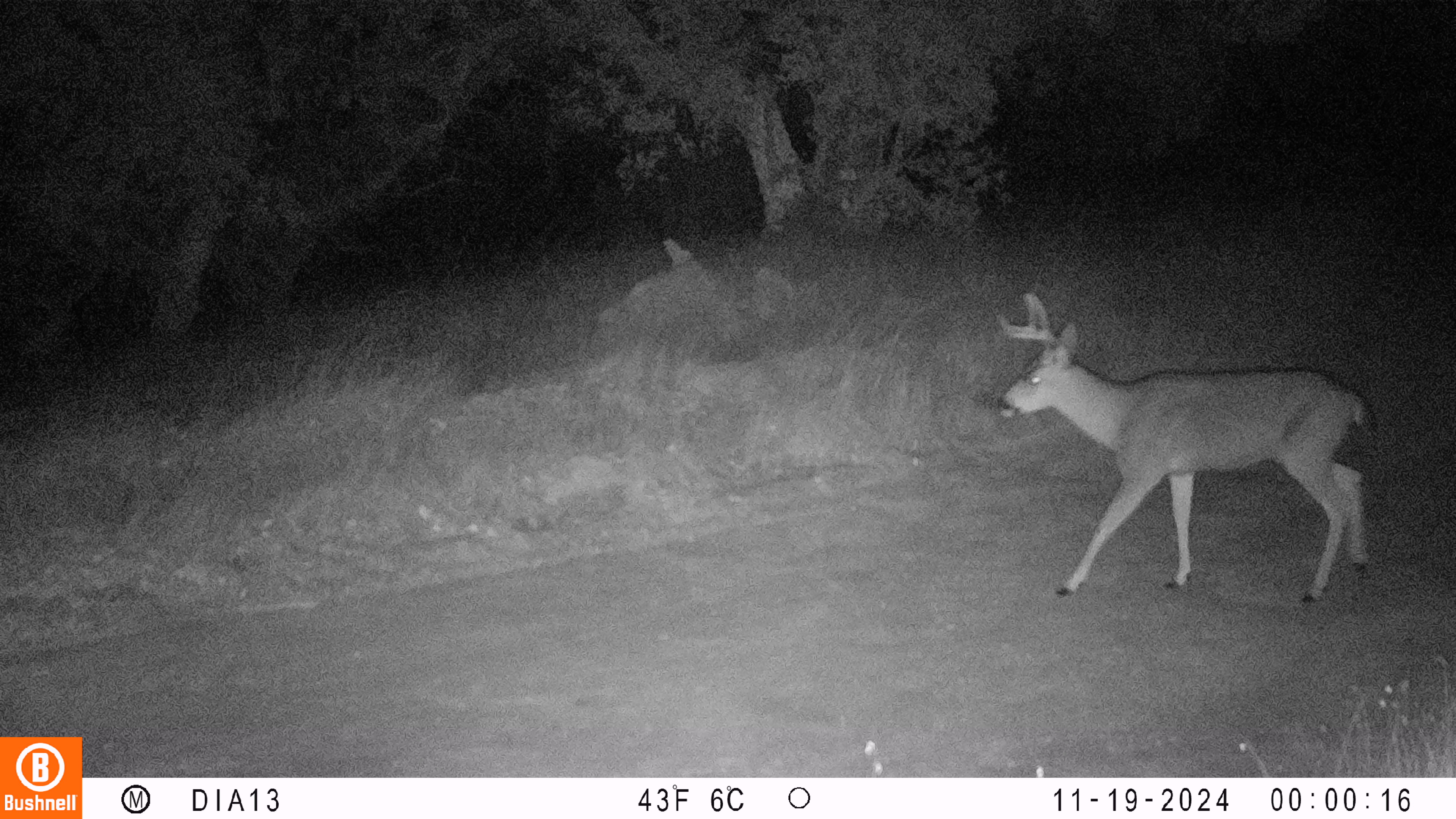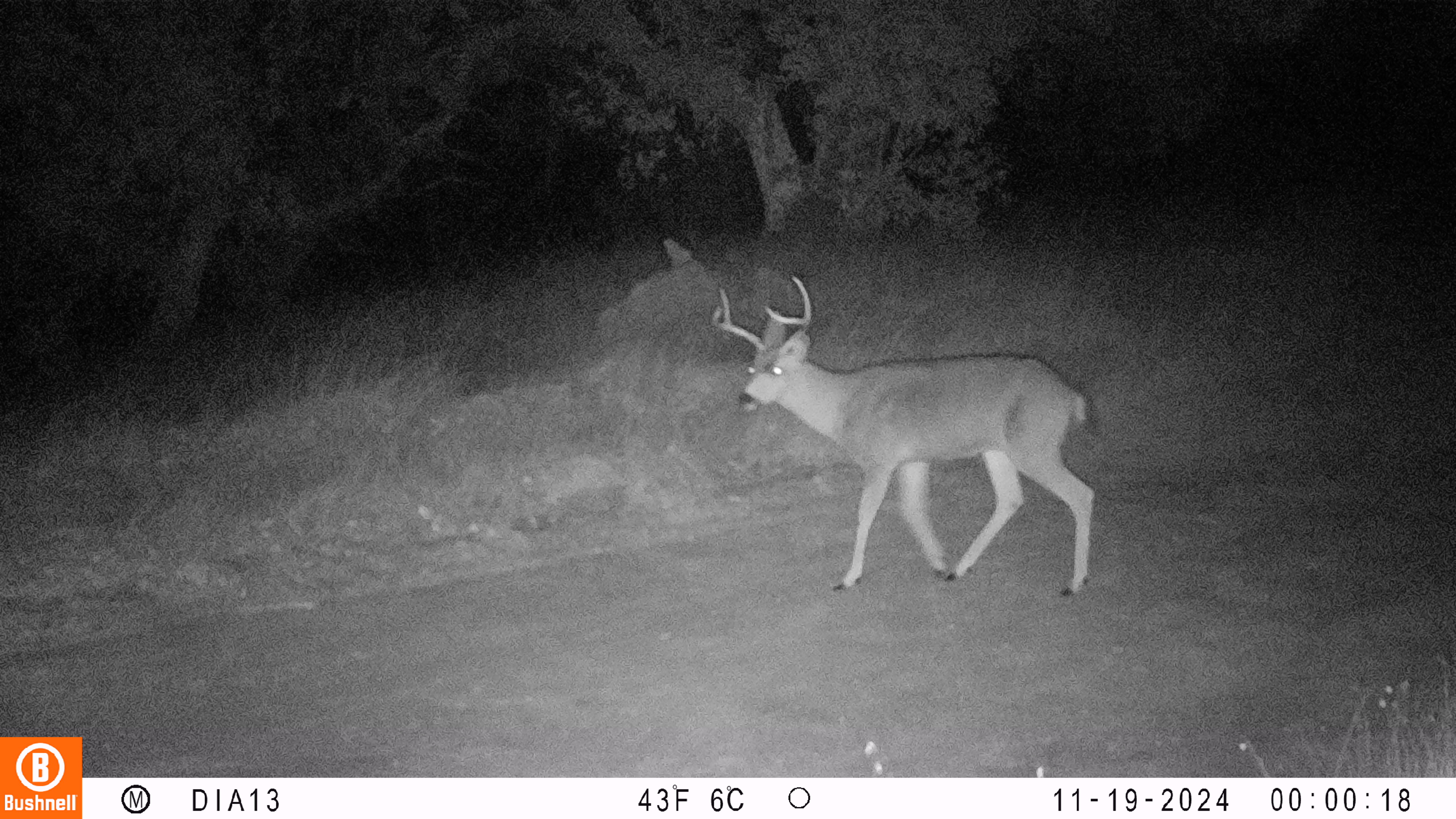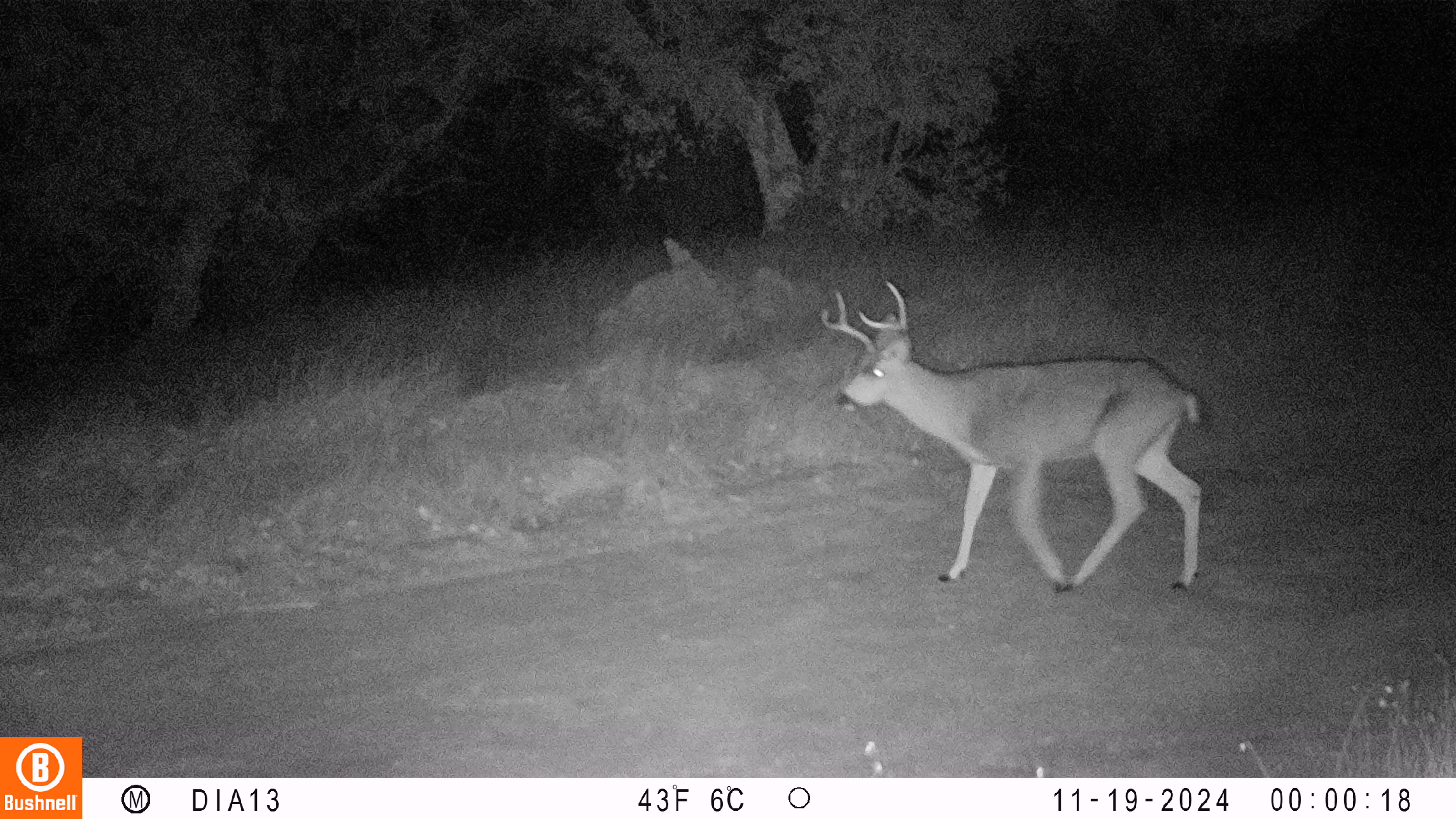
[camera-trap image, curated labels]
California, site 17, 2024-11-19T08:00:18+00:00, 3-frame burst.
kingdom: Animalia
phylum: Chordata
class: Mammalia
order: Artiodactyla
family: Cervidae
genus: Odocoileus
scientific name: Odocoileus hemionus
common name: mule deer